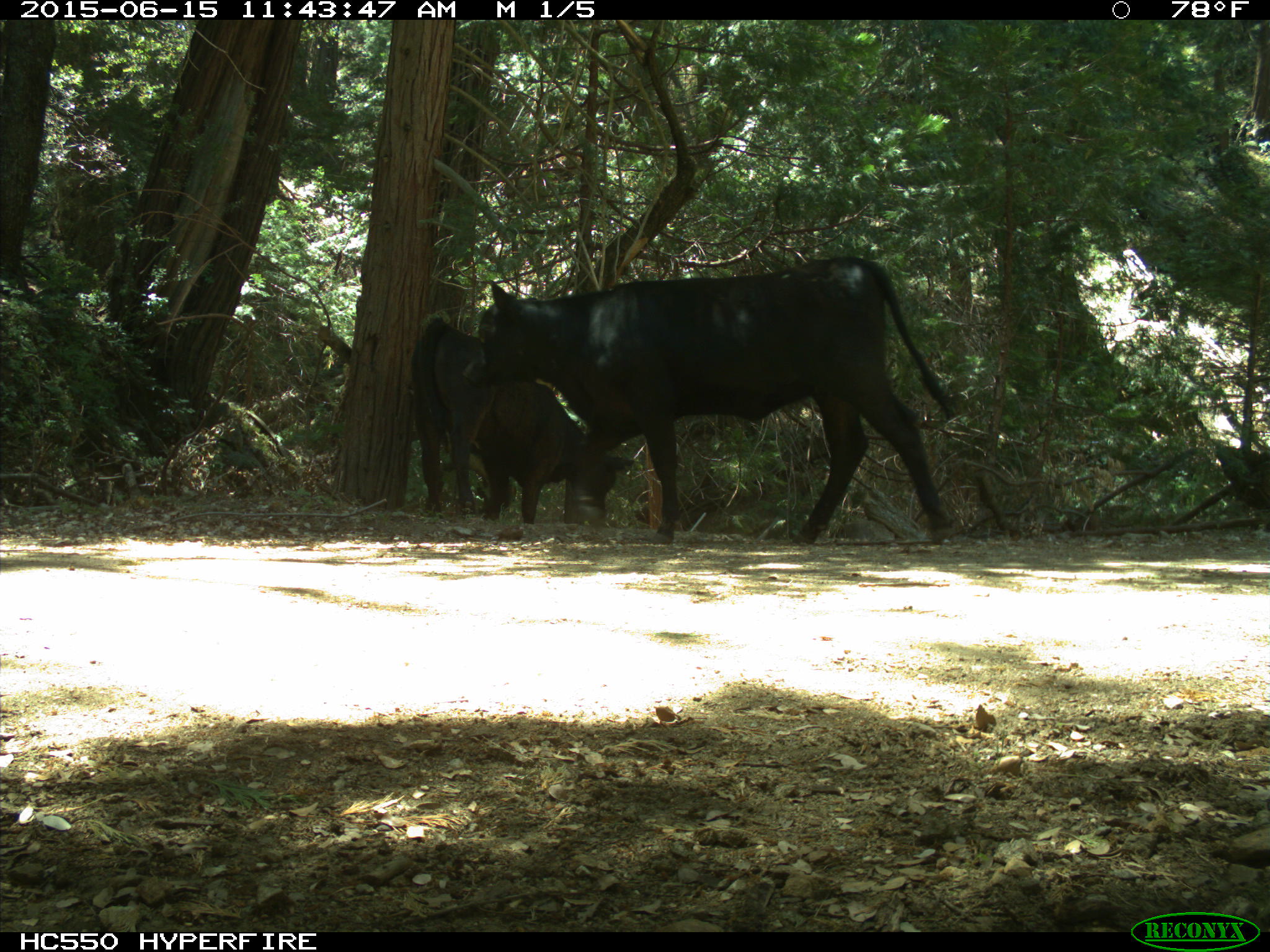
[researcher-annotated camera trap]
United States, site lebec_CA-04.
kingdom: Animalia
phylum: Chordata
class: Mammalia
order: Artiodactyla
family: Bovidae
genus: Bos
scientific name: Bos taurus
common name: domestic cow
Bos taurus (domestic cow).